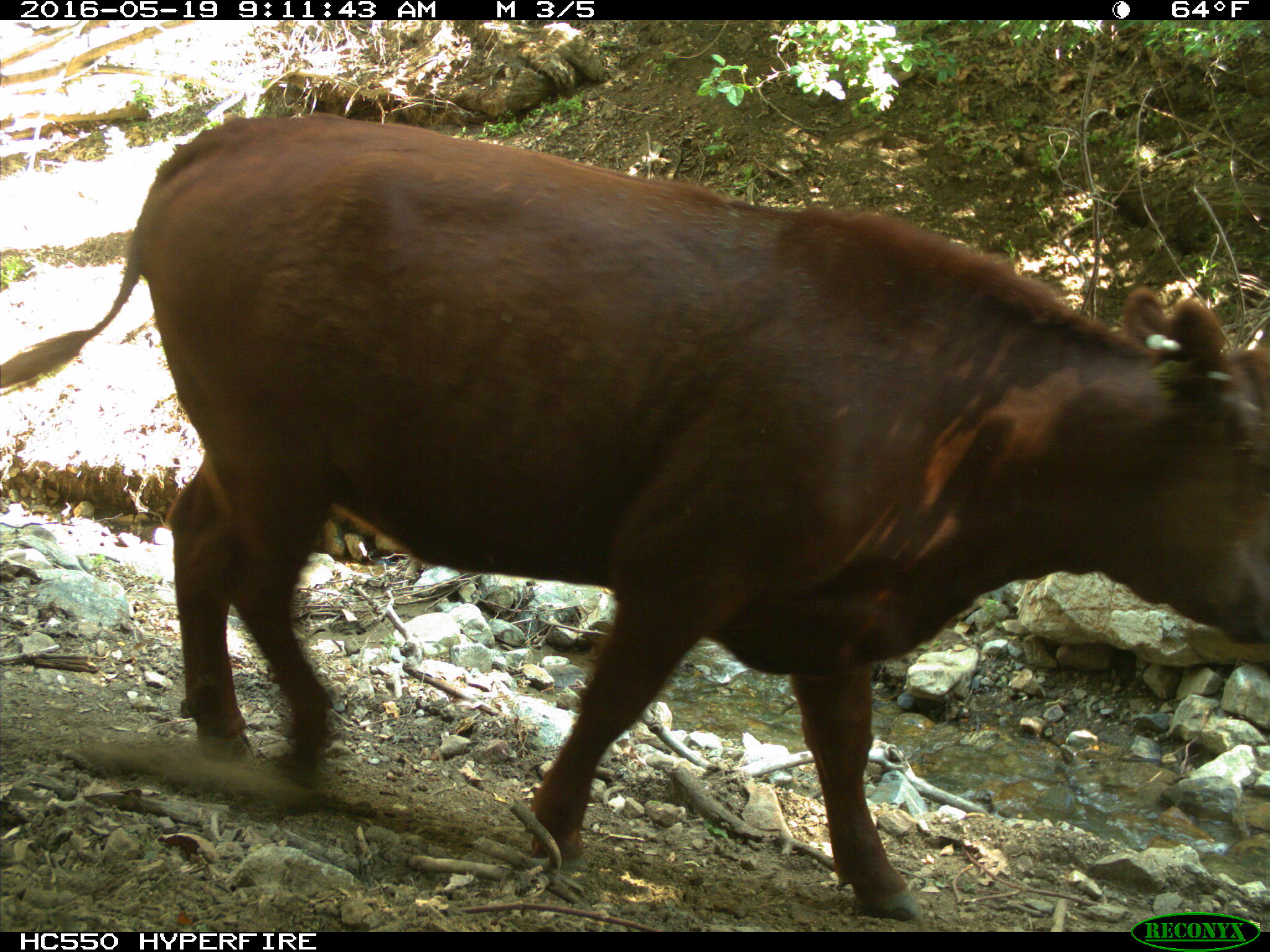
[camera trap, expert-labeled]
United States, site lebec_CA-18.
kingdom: Animalia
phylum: Chordata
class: Mammalia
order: Artiodactyla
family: Bovidae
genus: Bos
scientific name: Bos taurus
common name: domestic cow